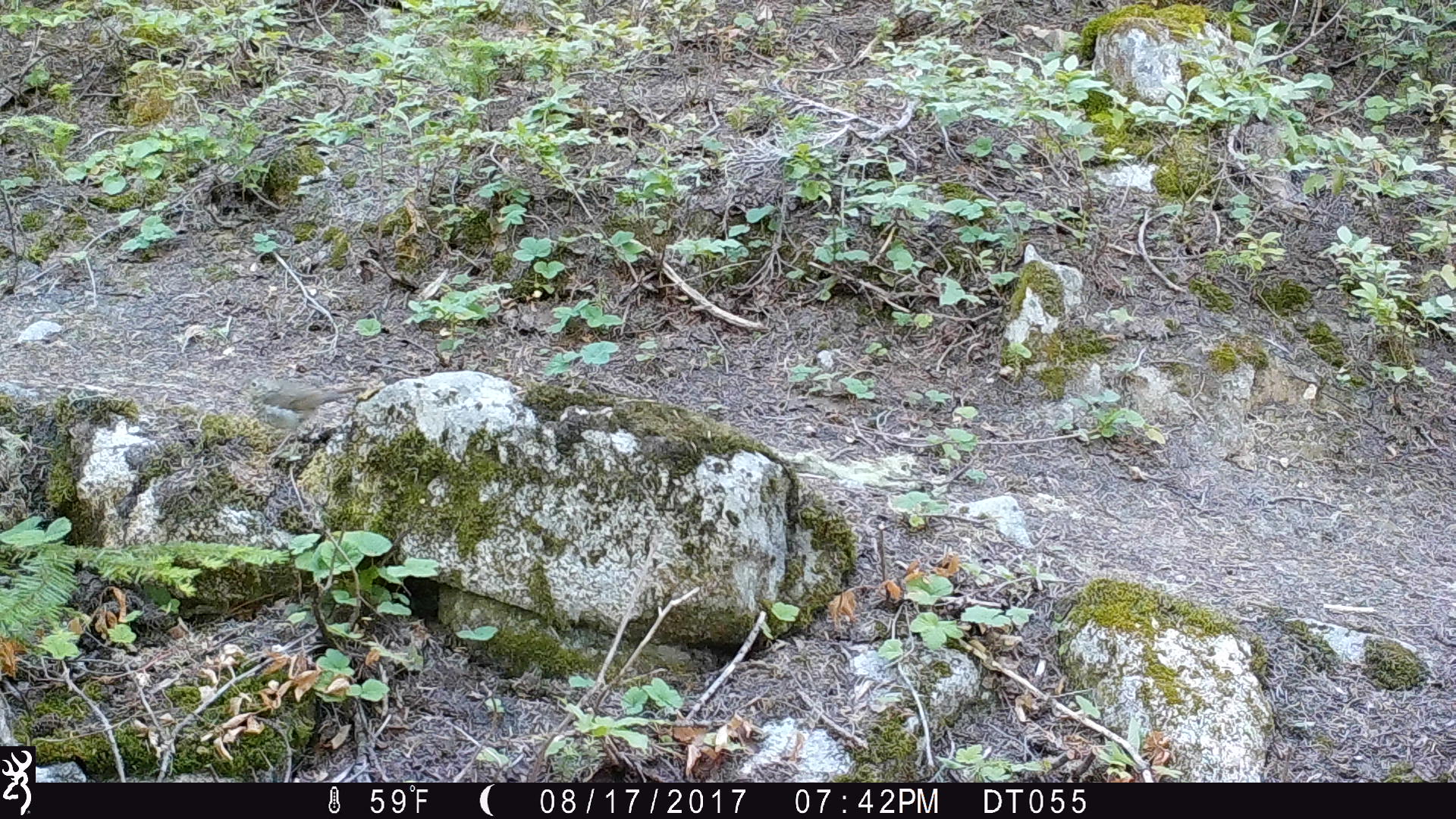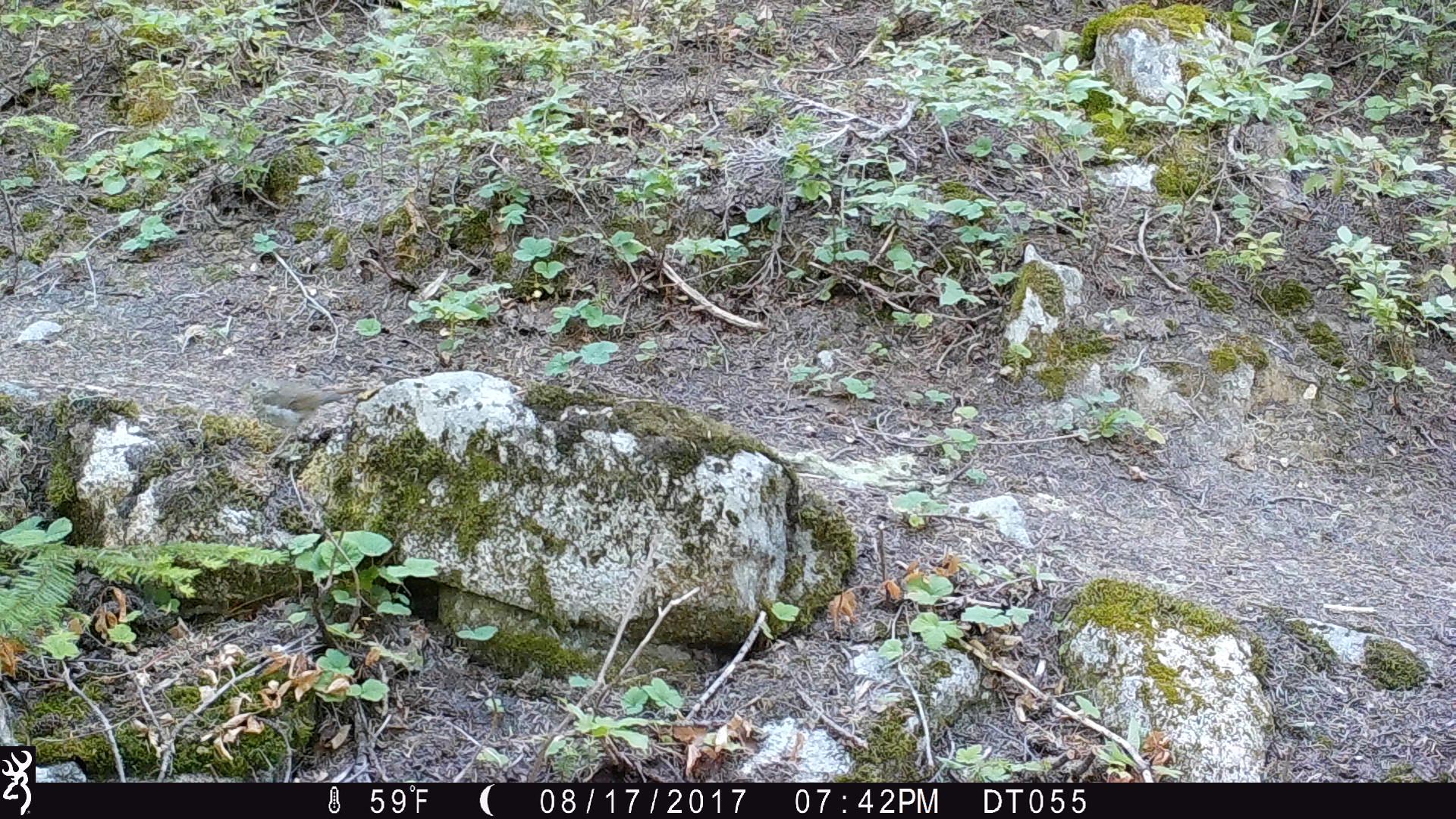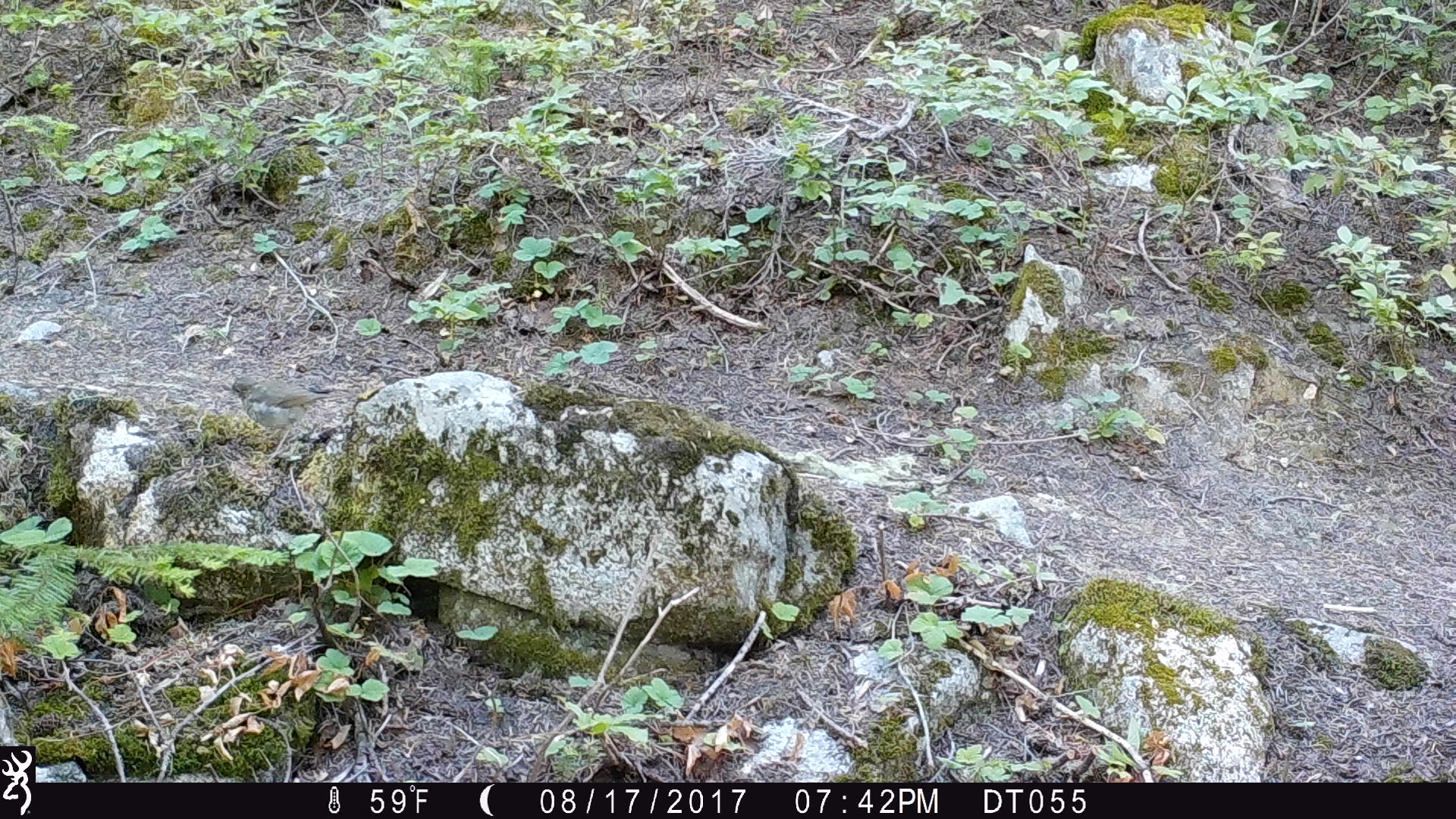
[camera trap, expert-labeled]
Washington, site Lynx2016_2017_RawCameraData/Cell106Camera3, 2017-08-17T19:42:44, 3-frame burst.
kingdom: Animalia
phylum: Chordata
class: Aves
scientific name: Aves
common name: birds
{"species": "Aves (birds)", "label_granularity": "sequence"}